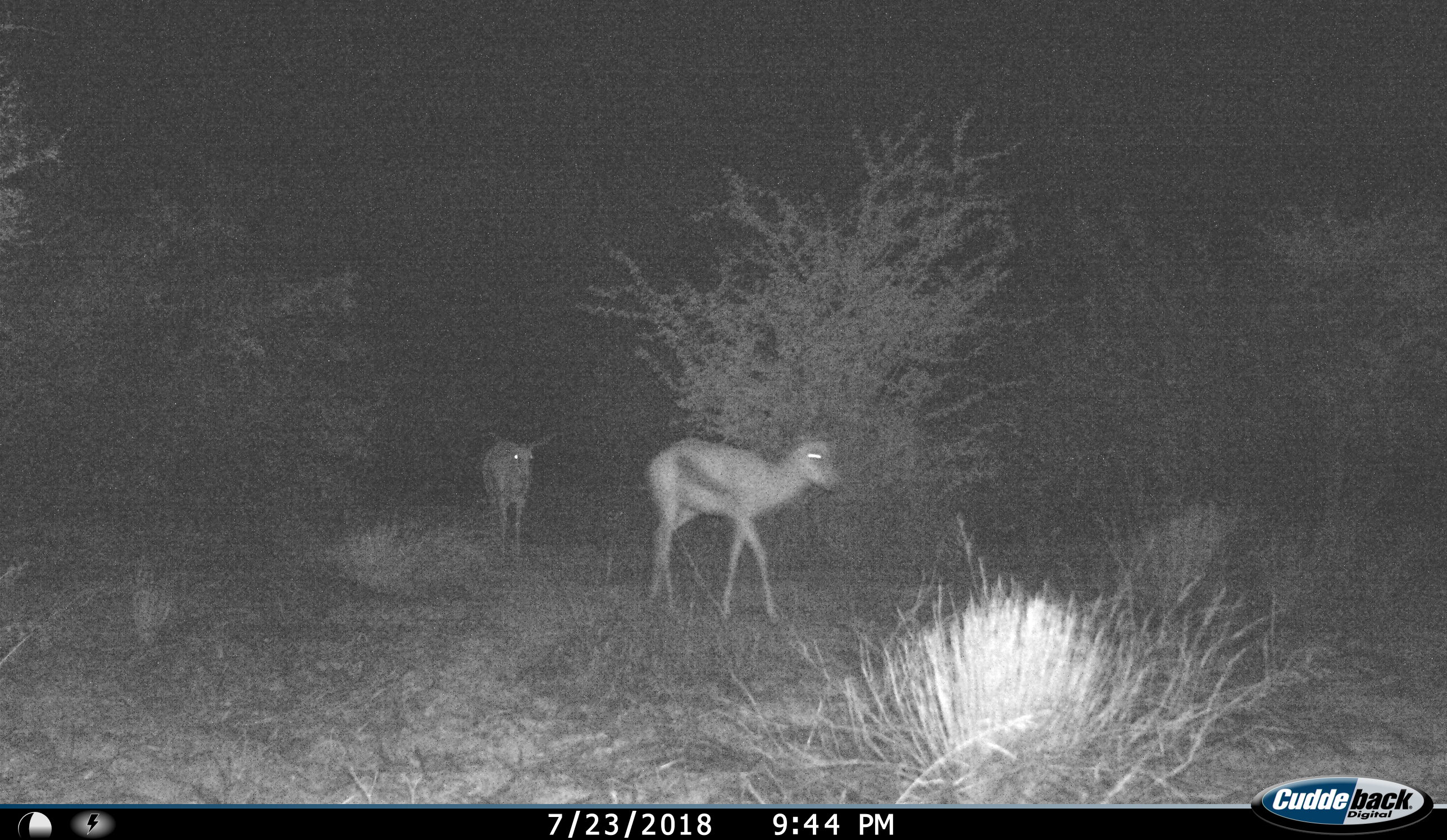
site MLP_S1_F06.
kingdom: Animalia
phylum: Chordata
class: Mammalia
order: Artiodactyla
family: Bovidae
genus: Antidorcas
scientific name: Antidorcas marsupialis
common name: springbok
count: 2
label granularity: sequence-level